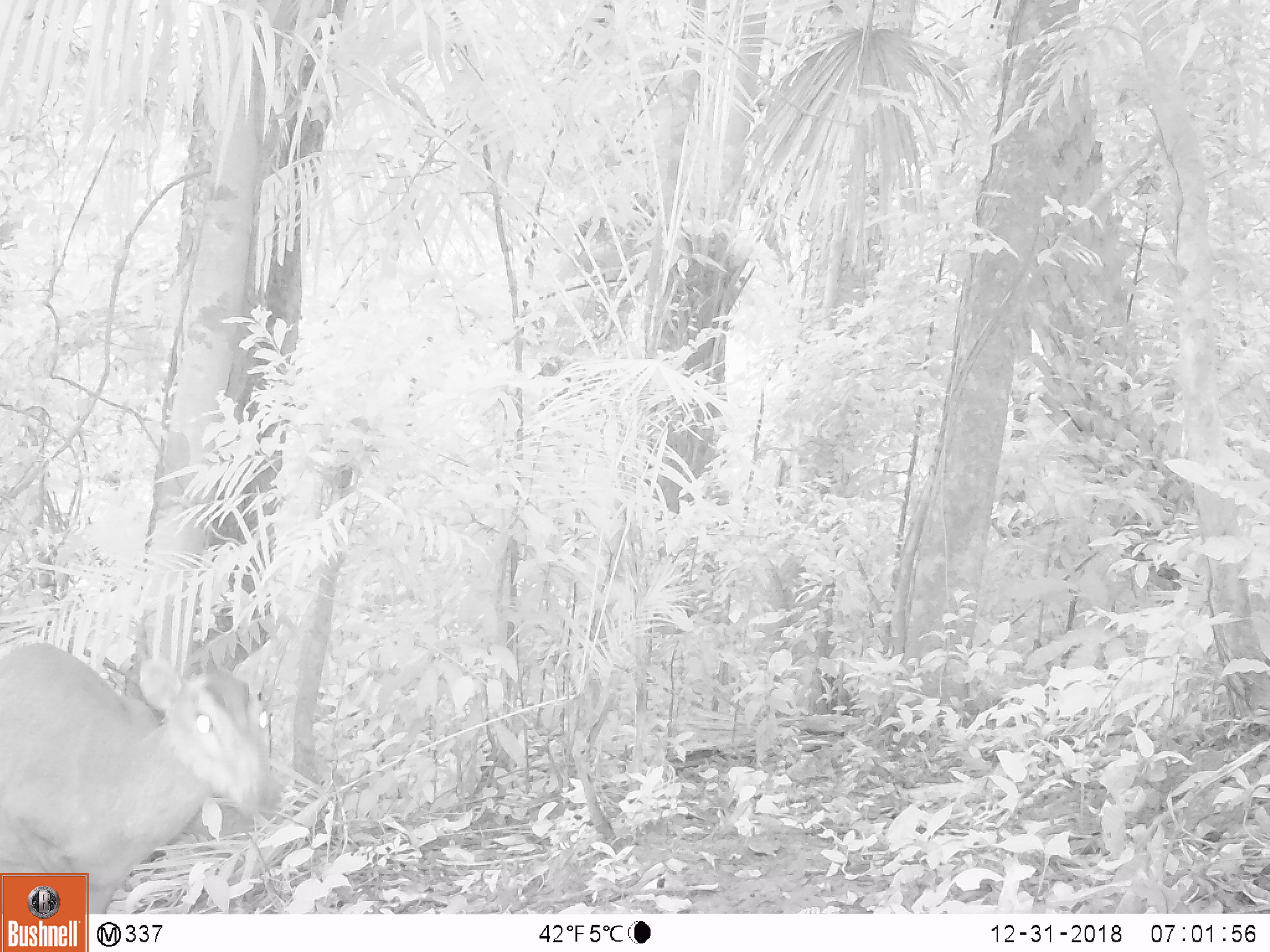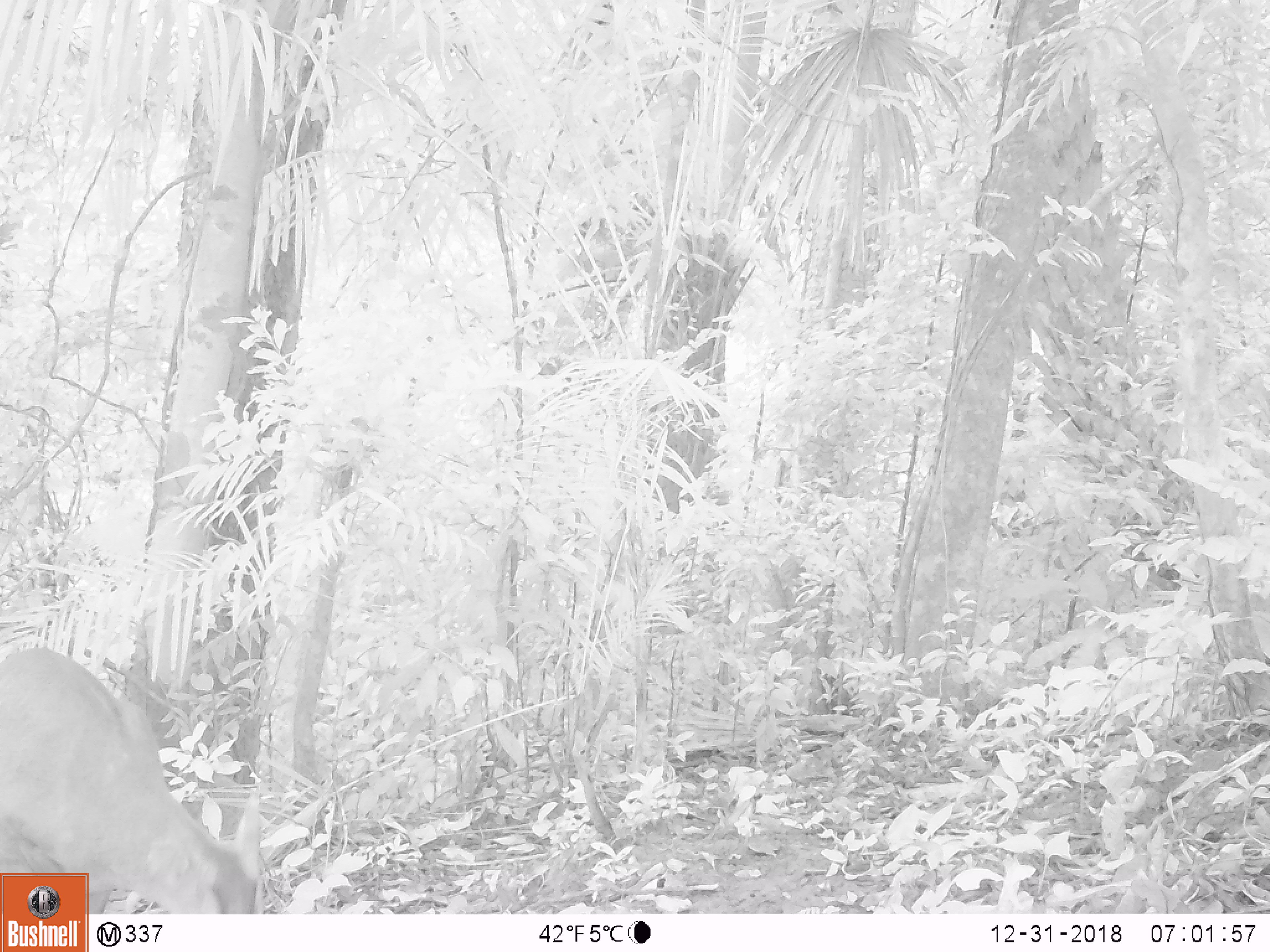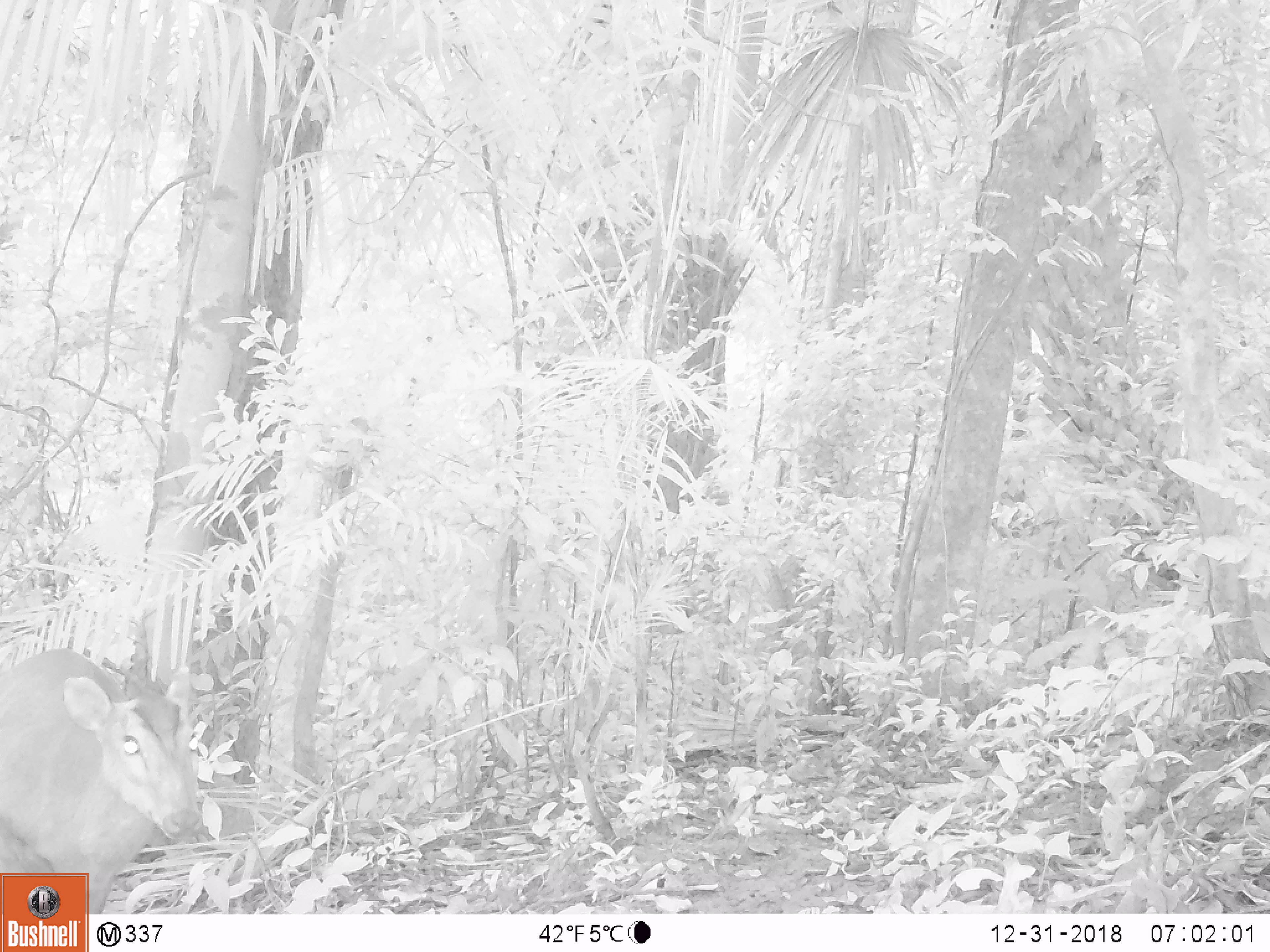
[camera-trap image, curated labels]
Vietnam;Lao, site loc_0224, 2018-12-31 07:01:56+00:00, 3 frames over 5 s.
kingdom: Animalia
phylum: Chordata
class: Mammalia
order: Artiodactyla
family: Cervidae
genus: Muntiacus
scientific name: Muntiacus vuquangensis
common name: large-antlered muntjac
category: large antlered muntjac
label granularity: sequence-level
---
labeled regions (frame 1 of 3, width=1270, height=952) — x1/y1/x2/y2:
large antlered muntjac: 0/636/282/914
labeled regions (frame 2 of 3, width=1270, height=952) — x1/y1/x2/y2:
large antlered muntjac: 0/647/265/914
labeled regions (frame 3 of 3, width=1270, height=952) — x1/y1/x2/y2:
large antlered muntjac: 0/647/204/914